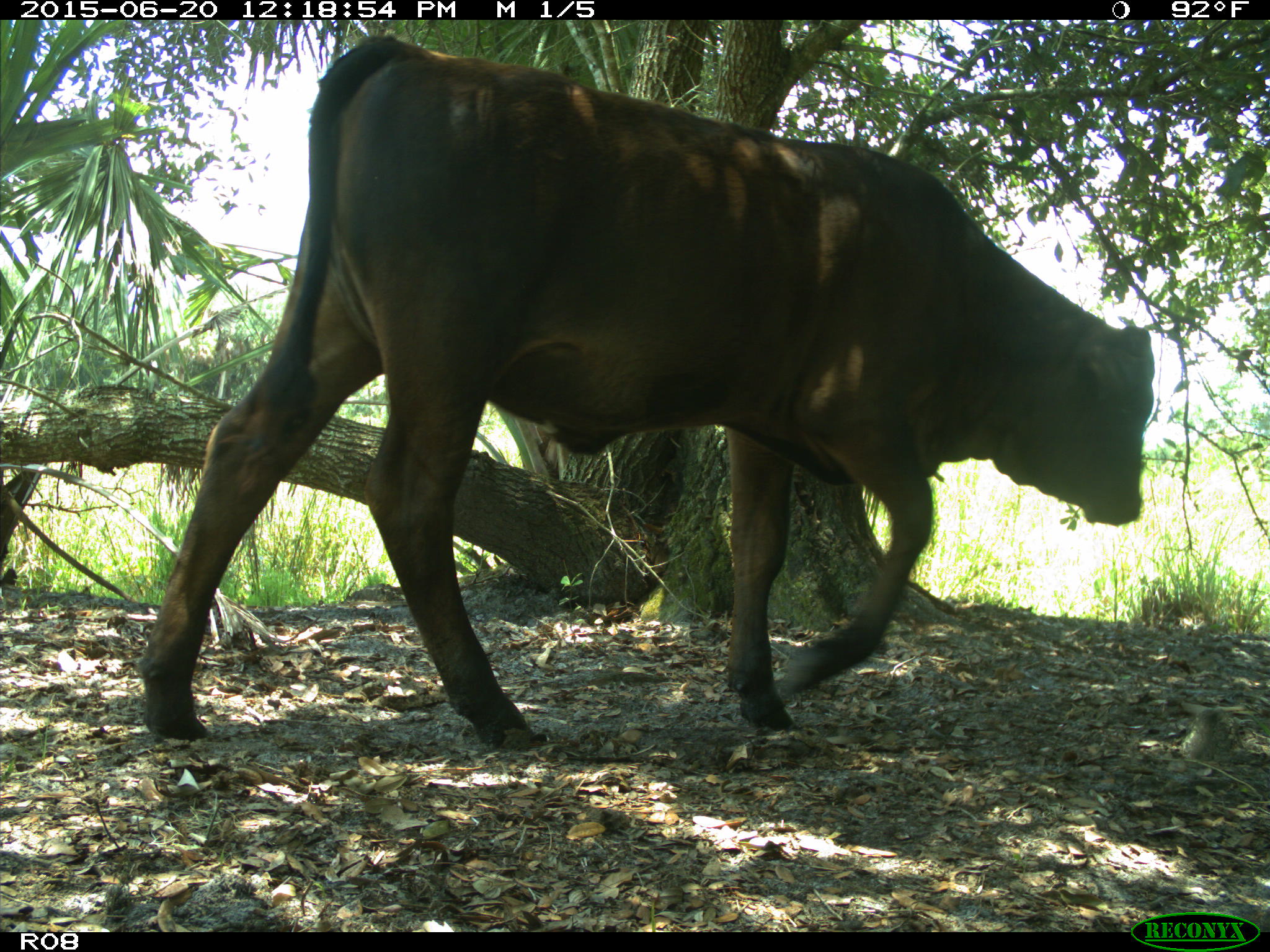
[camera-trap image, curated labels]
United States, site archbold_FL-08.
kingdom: Animalia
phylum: Chordata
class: Mammalia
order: Artiodactyla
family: Bovidae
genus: Bos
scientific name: Bos taurus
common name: domestic cow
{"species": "Bos taurus (domestic cow)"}